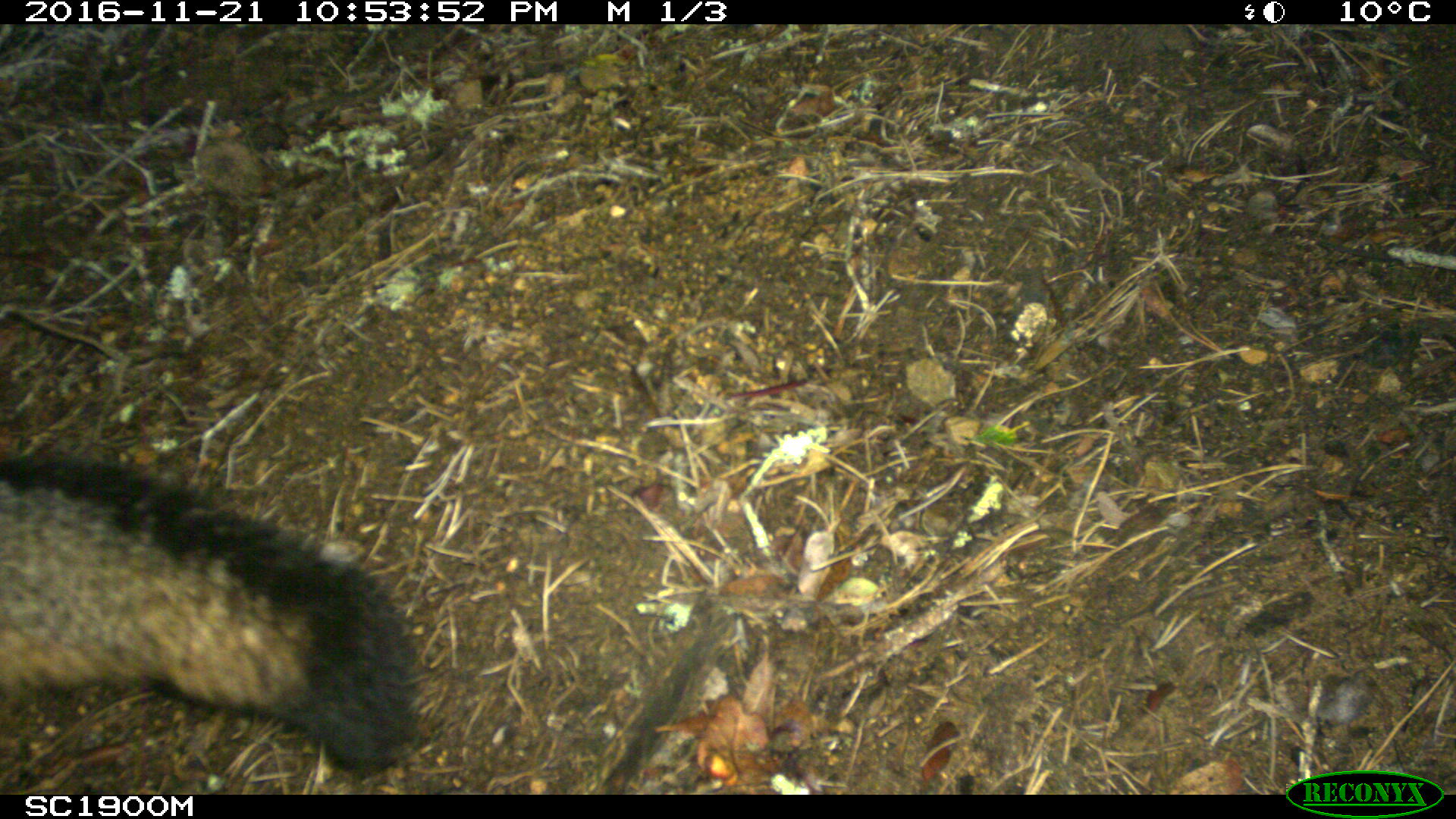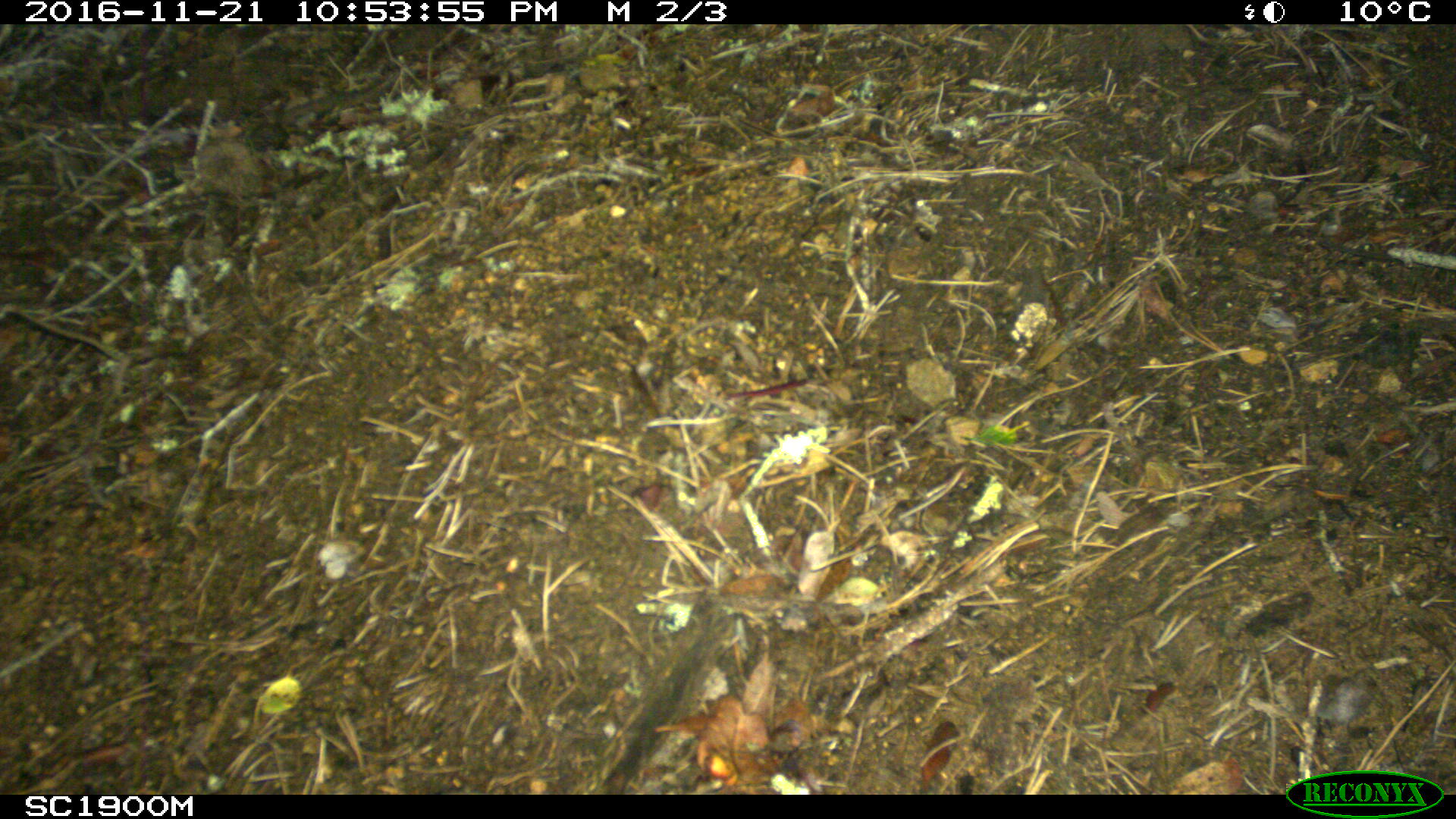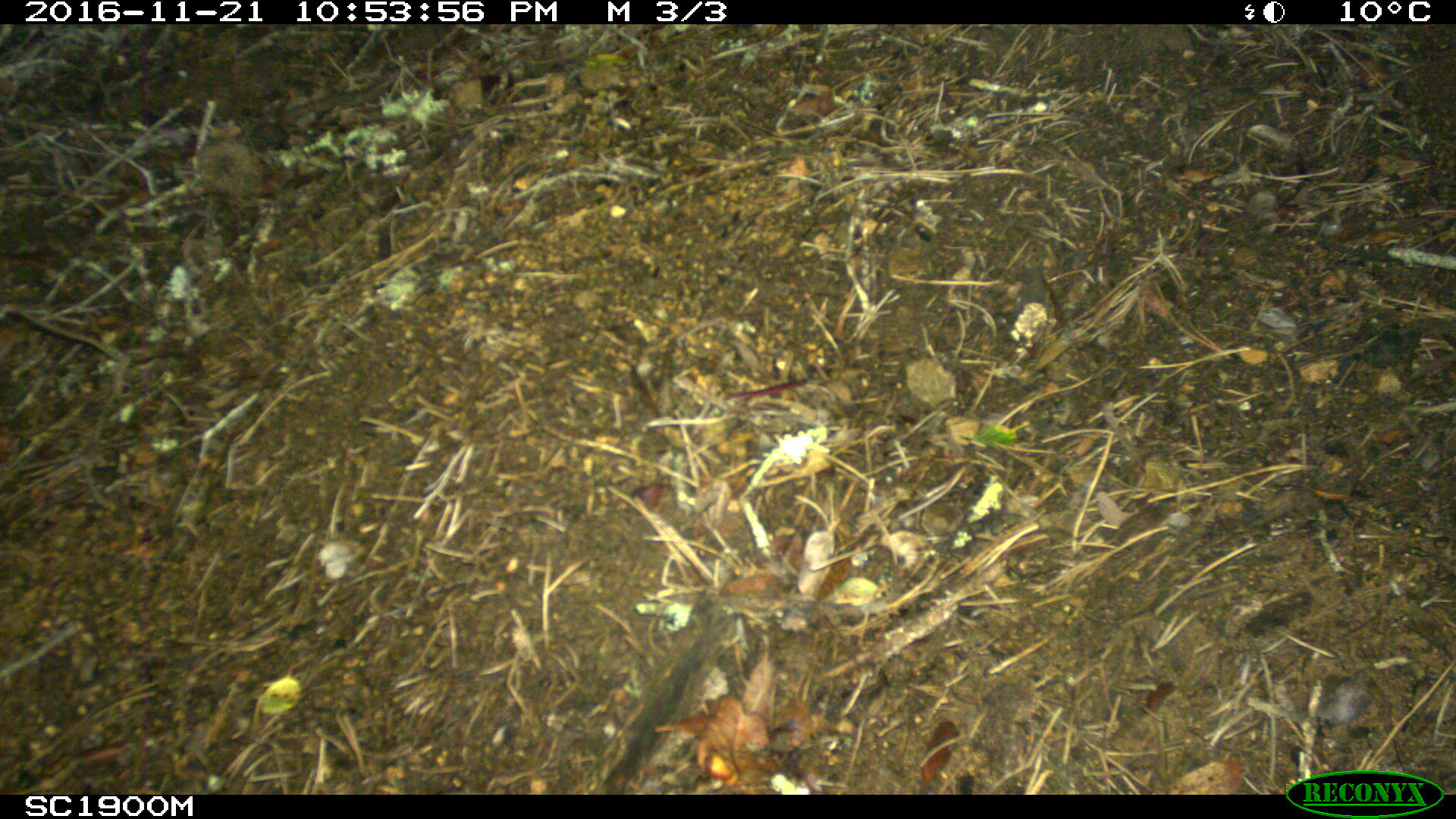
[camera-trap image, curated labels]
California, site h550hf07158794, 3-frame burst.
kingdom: Animalia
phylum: Chordata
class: Mammalia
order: Carnivora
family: Canidae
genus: Urocyon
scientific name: Urocyon littoralis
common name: island fox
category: fox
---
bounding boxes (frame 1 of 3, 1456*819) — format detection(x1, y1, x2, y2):
fox: detection(0, 447, 416, 774)